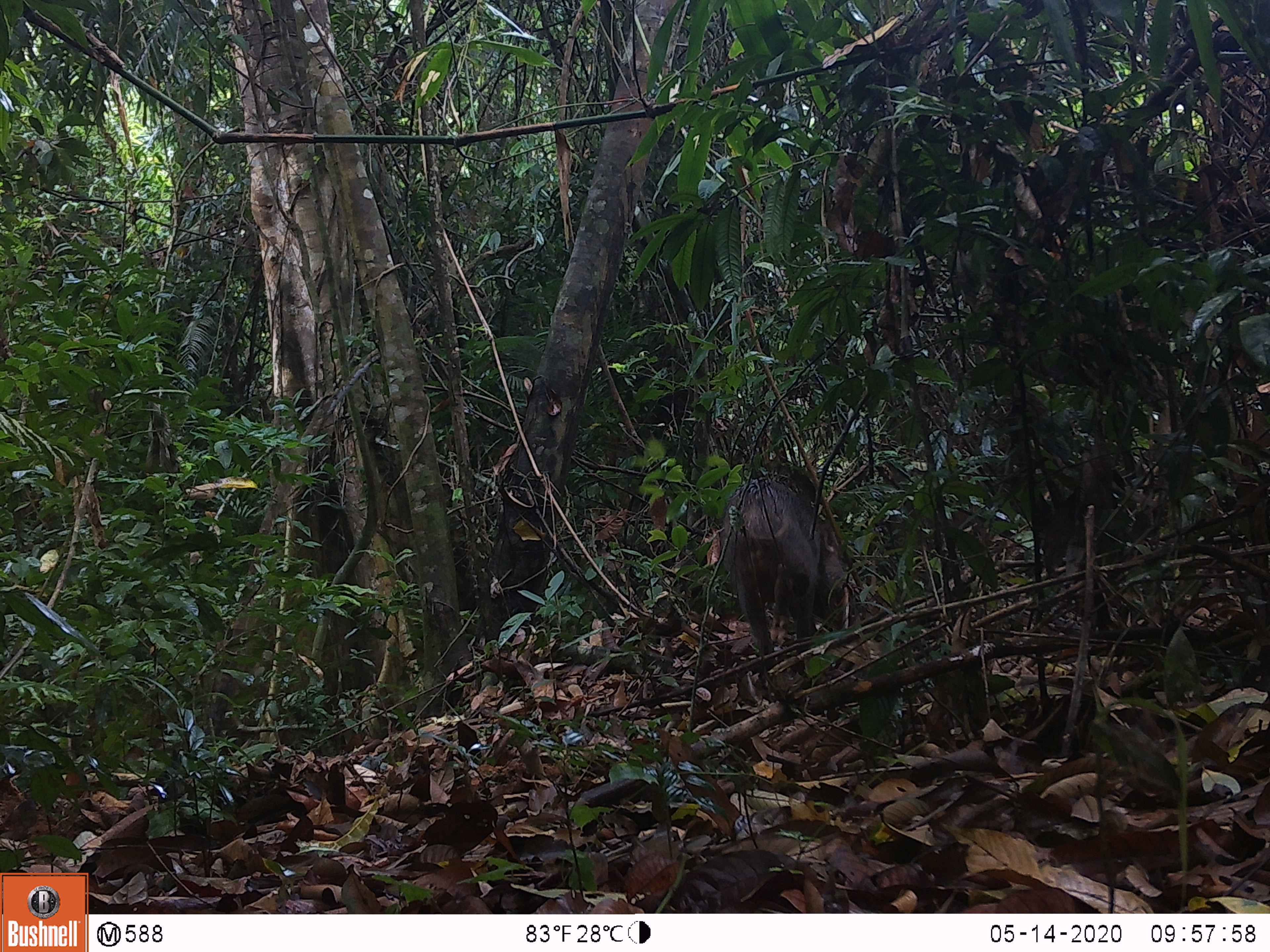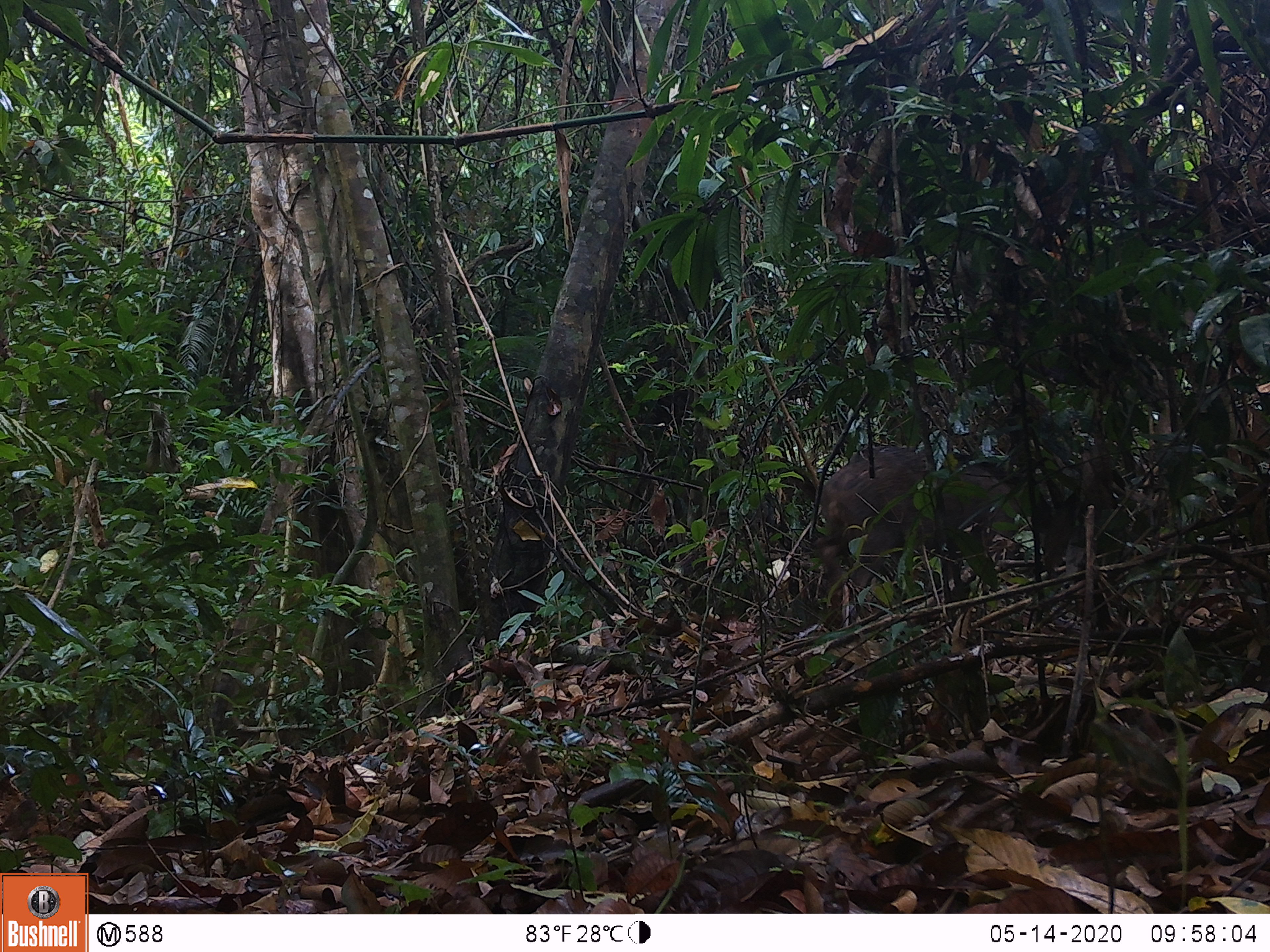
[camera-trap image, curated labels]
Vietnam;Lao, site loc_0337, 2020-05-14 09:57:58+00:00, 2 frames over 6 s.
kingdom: Animalia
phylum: Chordata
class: Mammalia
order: Artiodactyla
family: Suidae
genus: Sus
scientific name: Sus scrofa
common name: eurasian wild pig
Eurasian wild pig (Sus scrofa). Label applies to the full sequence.